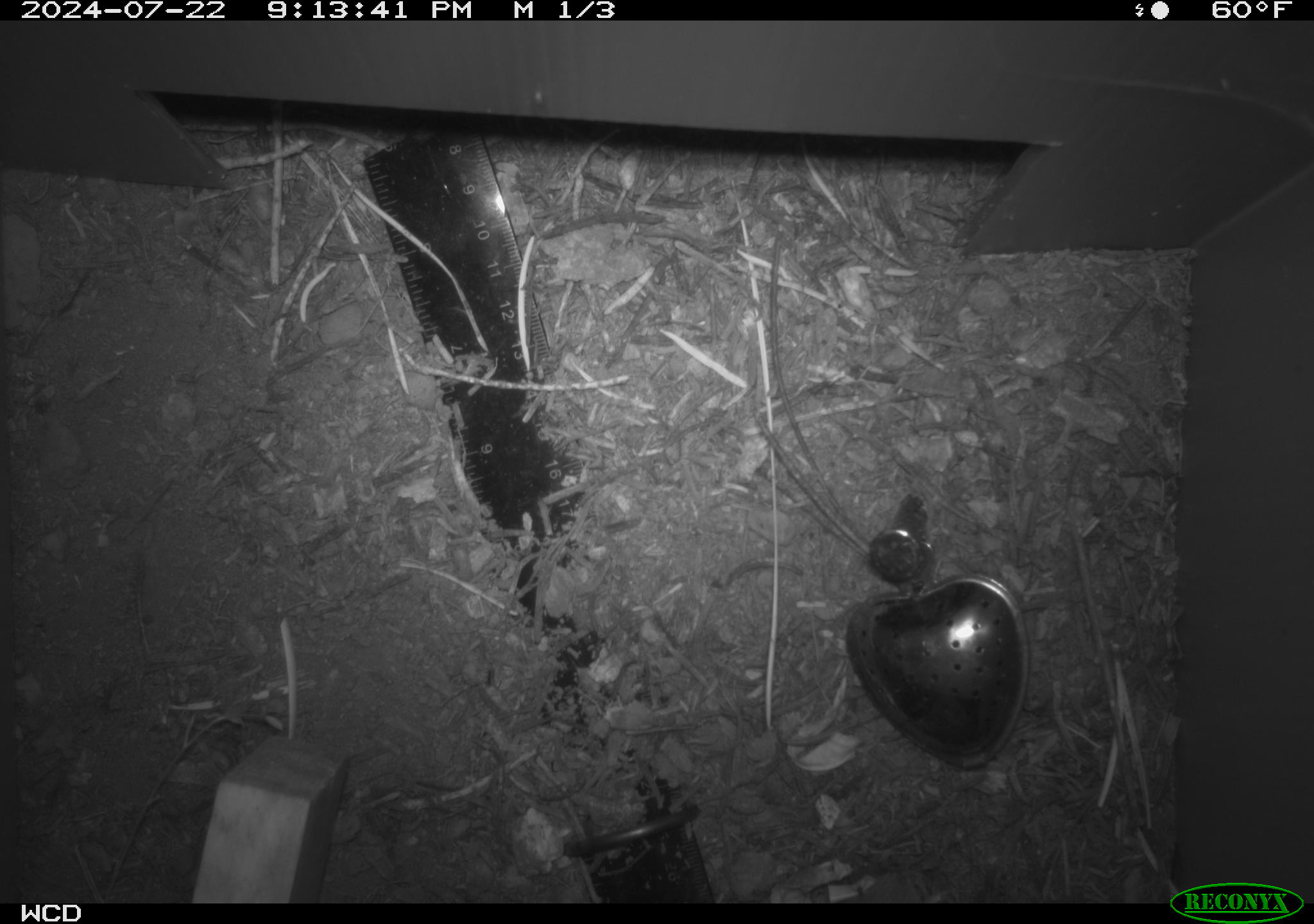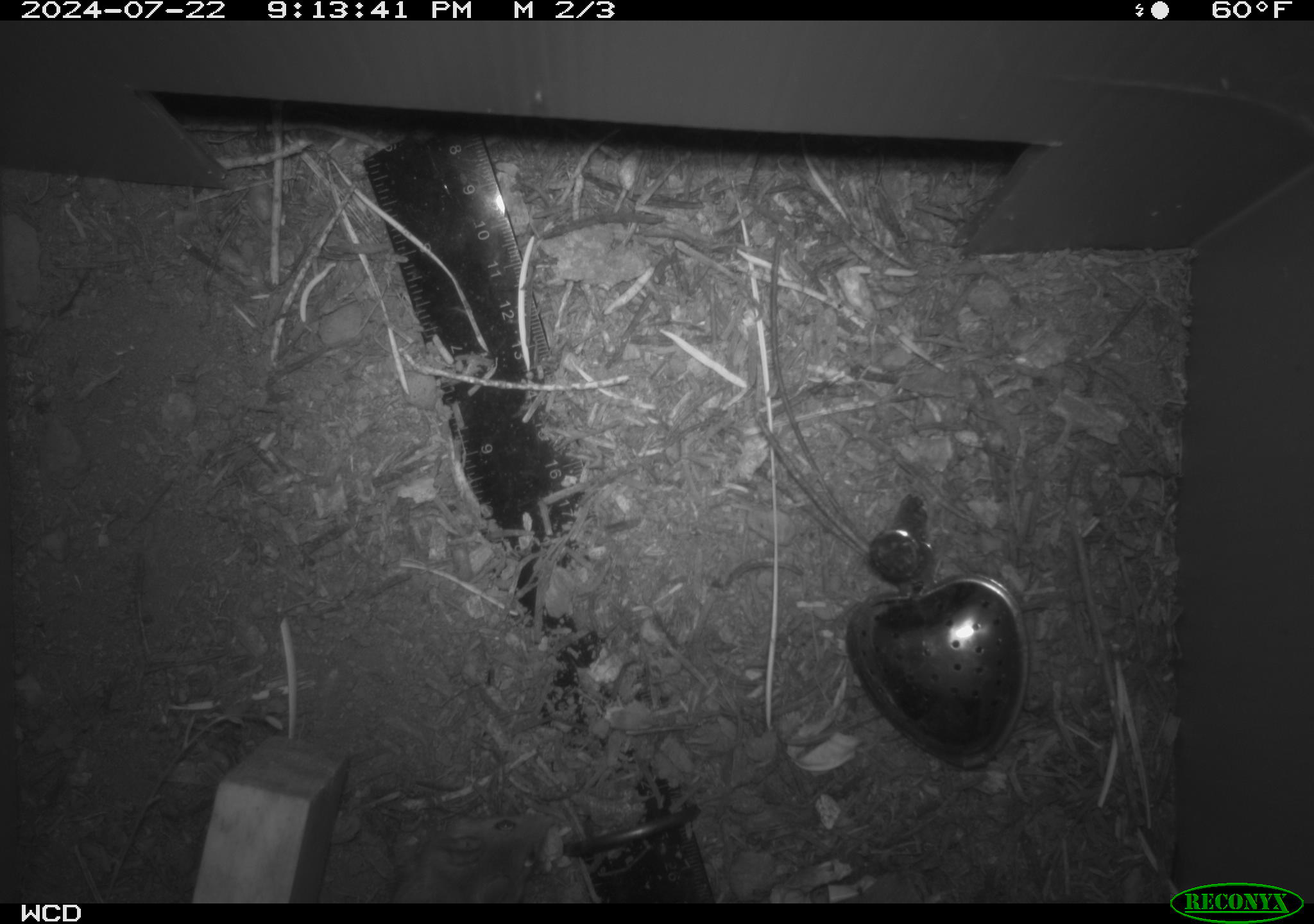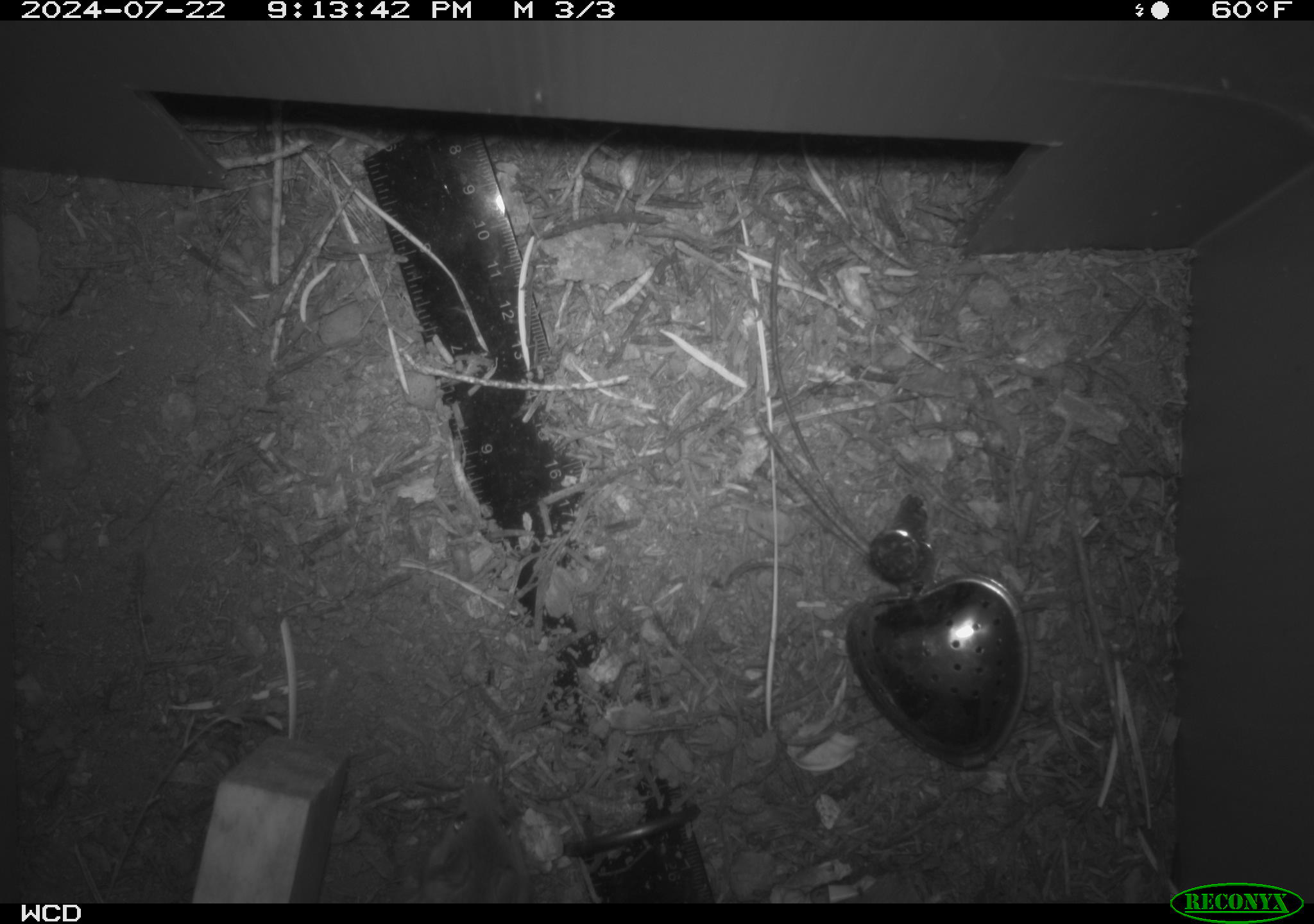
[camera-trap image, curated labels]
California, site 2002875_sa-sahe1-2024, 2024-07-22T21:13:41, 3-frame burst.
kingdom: Animalia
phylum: Chordata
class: Mammalia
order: Rodentia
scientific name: Rodentia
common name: mouse species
Mouse species (Rodentia).